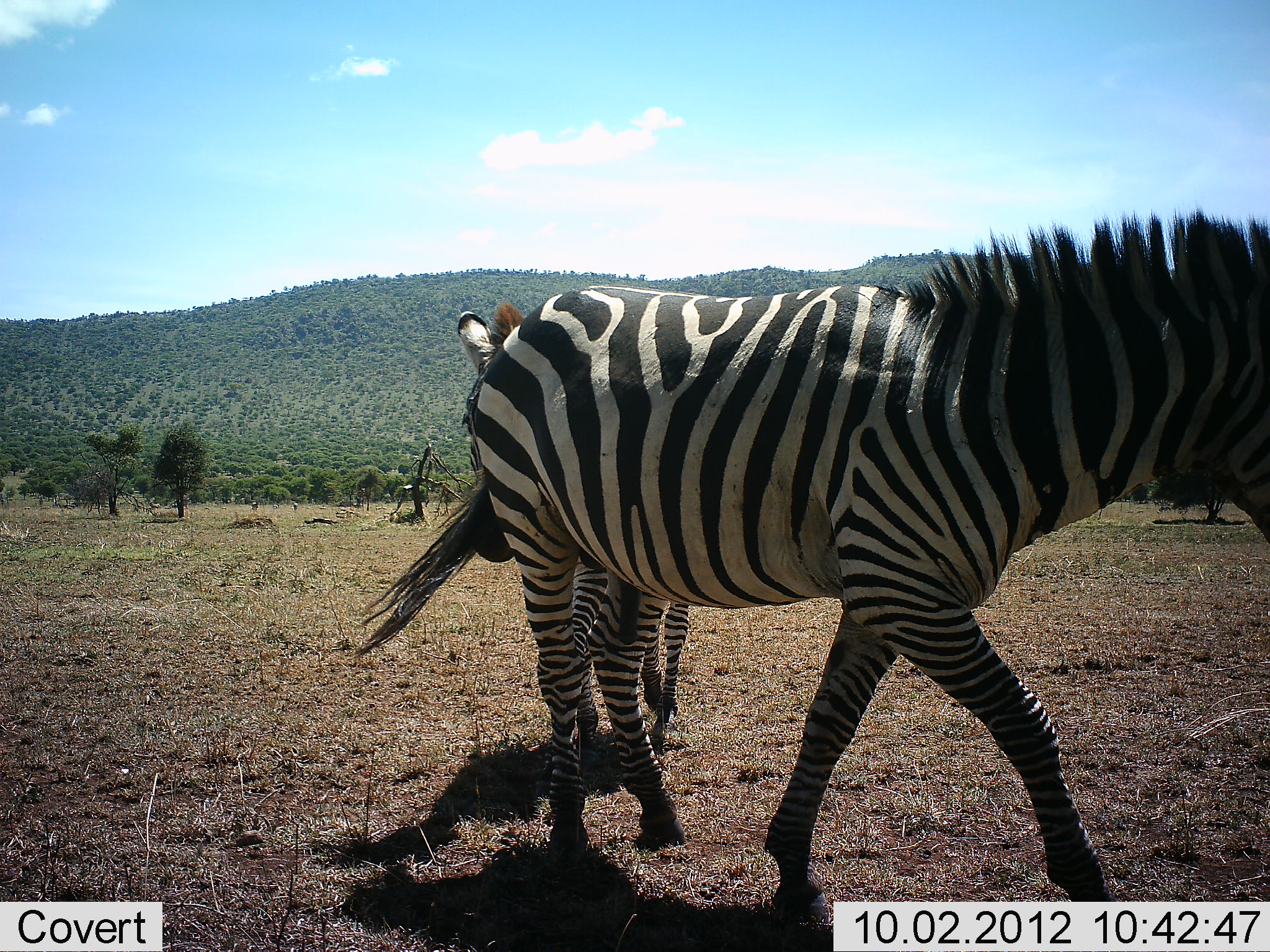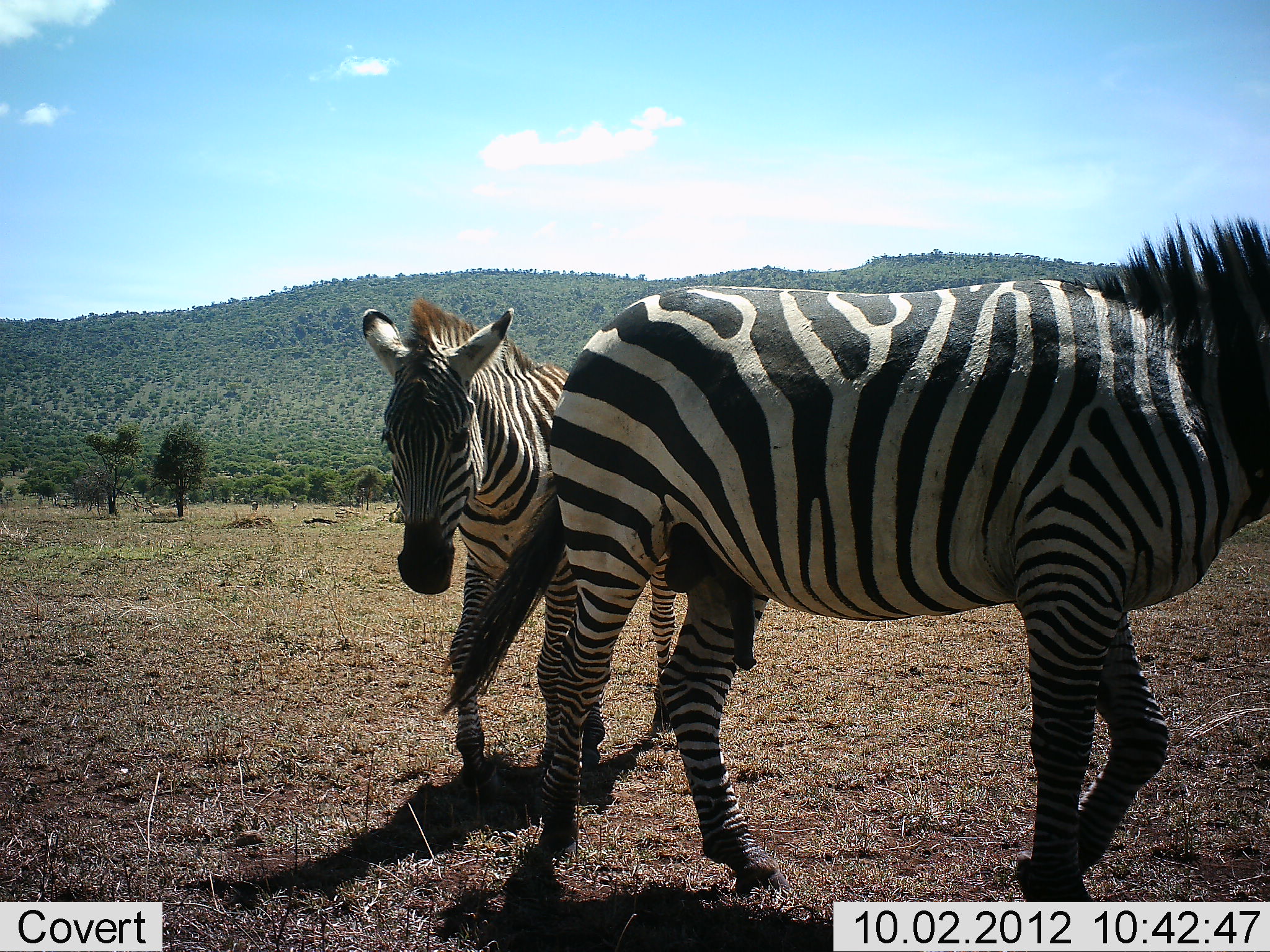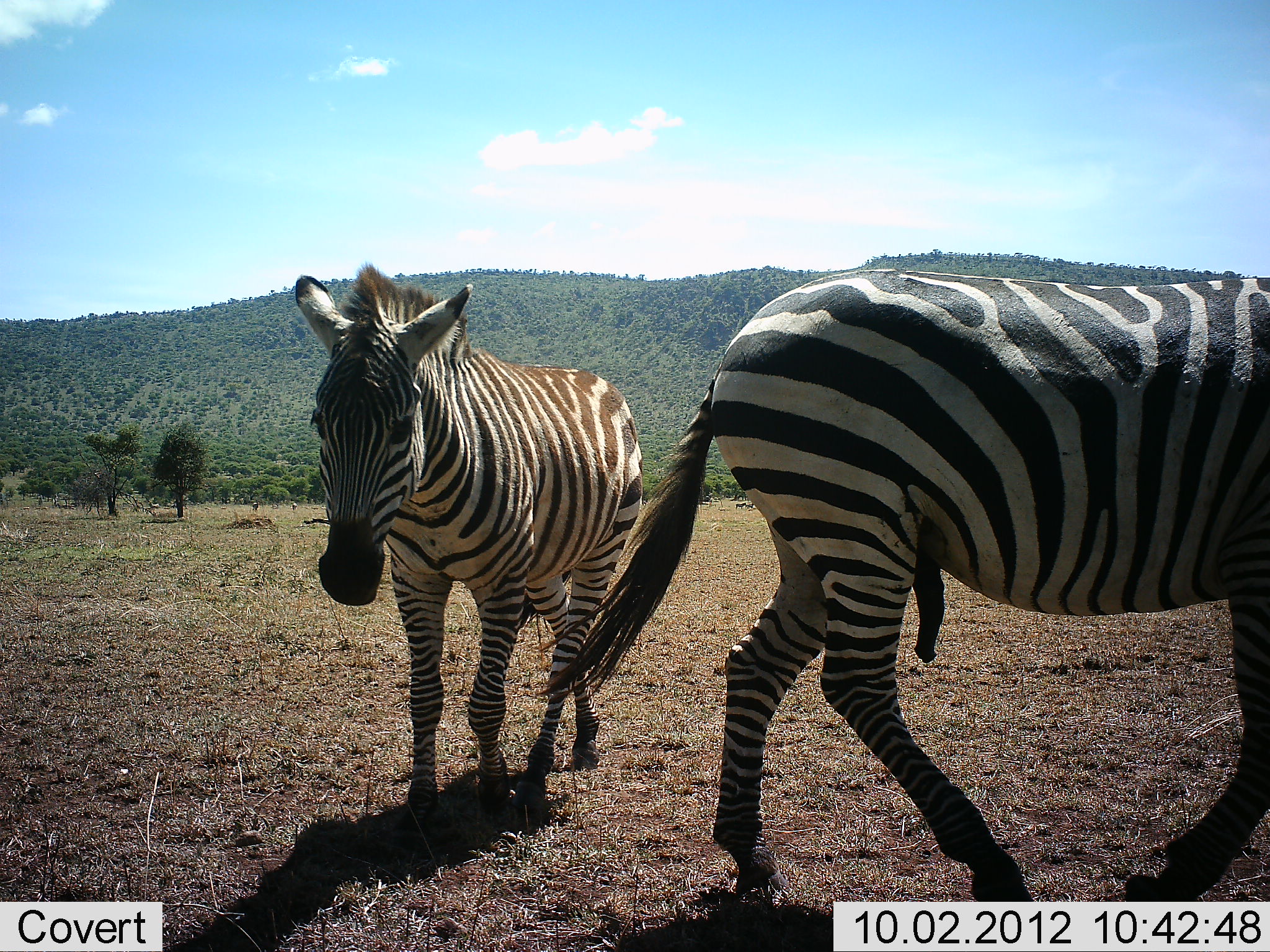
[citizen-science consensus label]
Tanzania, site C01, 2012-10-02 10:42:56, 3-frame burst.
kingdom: Animalia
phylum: Chordata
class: Mammalia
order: Perissodactyla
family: Equidae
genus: Equus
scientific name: Equus quagga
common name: plains zebra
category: zebra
Zebra (plains zebra) (Equus quagga), count 2. Behavior (volunteer vote fractions): standing 9%, resting 0%, moving 91%, interacting 9%. Young present (vote fraction): 0%. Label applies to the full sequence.